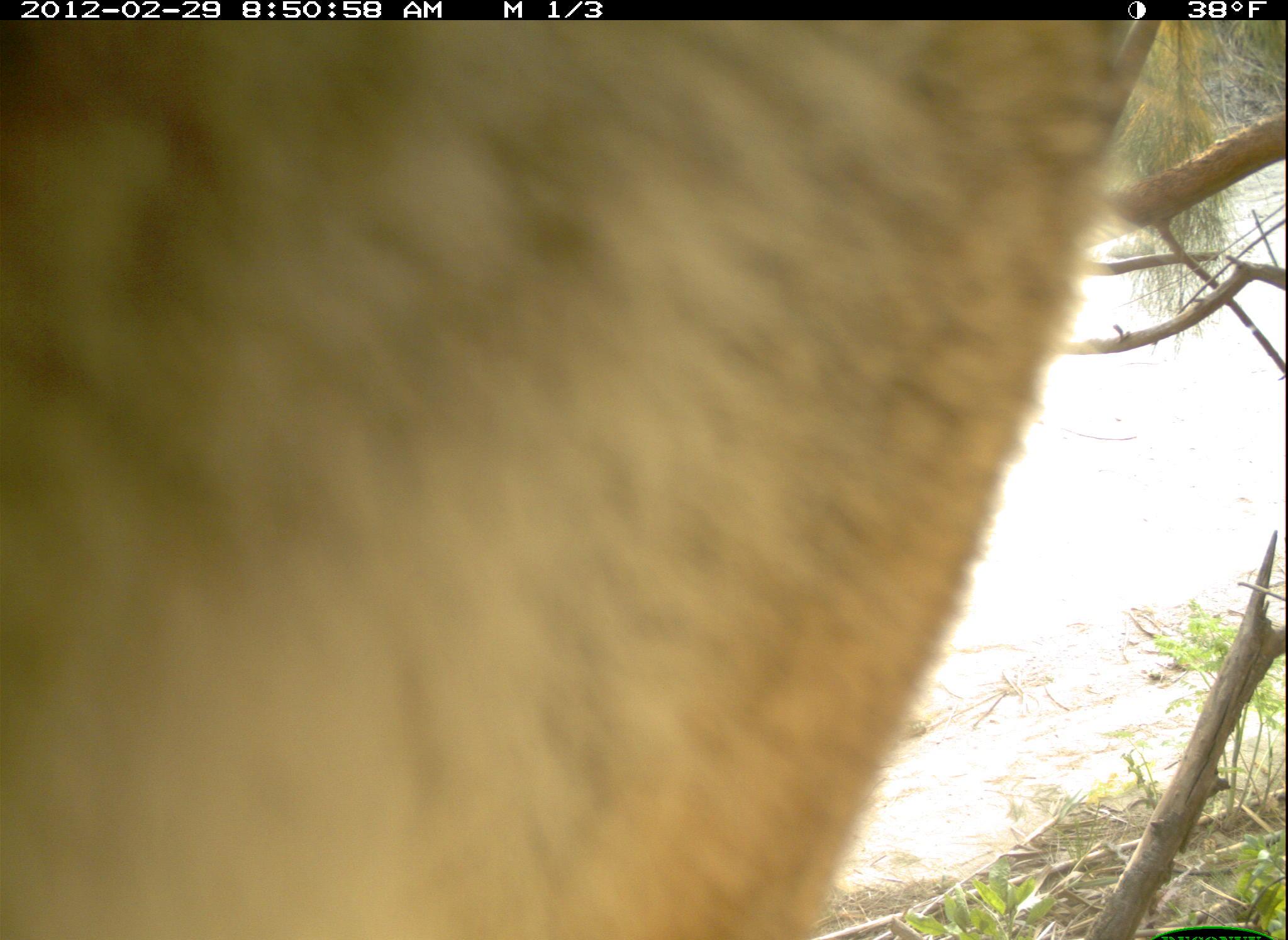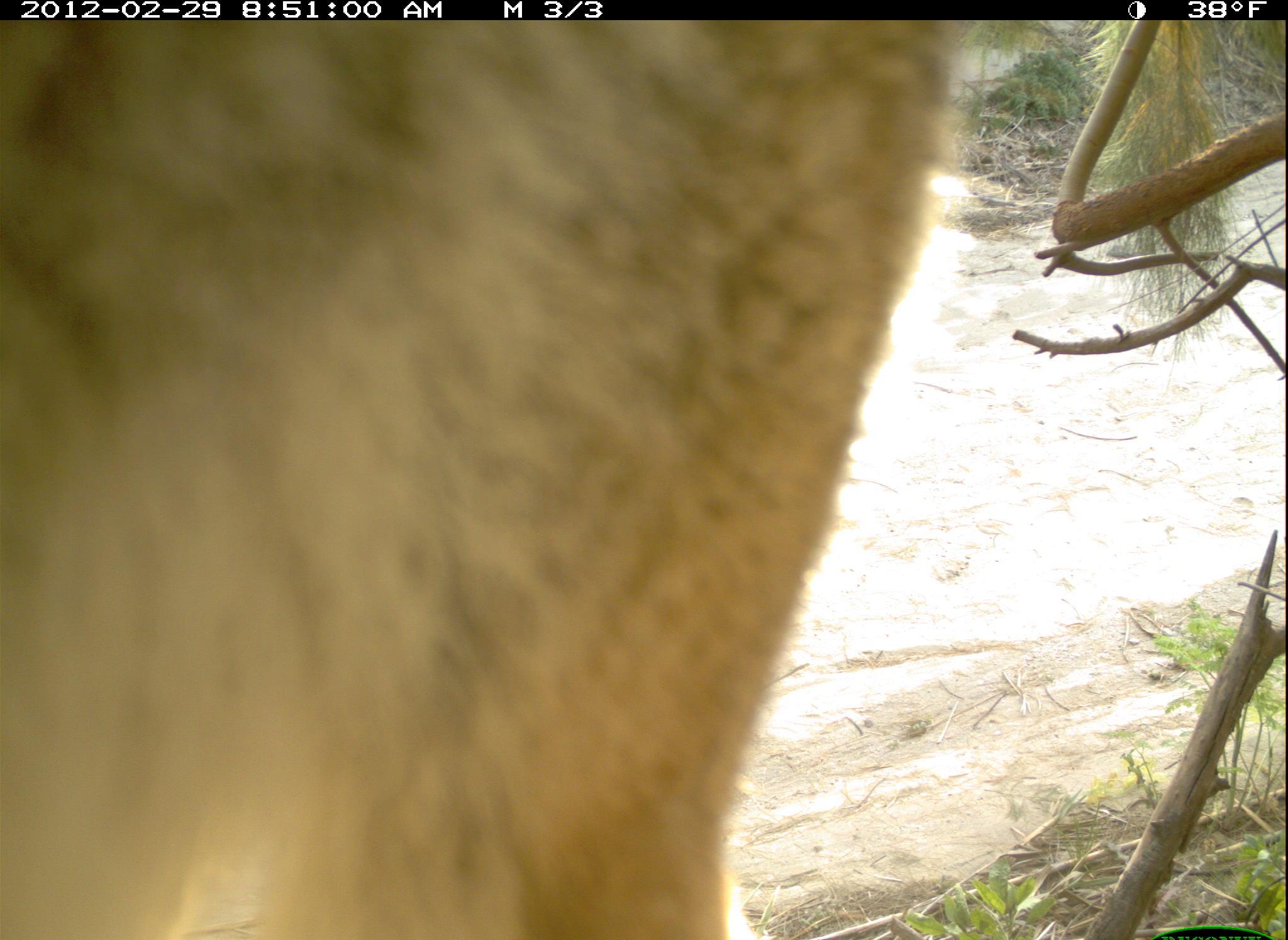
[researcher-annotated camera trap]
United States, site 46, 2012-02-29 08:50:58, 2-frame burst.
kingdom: Animalia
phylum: Chordata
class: Mammalia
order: Carnivora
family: Canidae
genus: Canis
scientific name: Canis latrans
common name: coyote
Coyote (Canis latrans).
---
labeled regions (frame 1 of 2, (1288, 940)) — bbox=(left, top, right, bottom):
coyote: bbox=(2, 20, 1163, 940)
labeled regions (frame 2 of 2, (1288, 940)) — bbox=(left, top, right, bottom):
coyote: bbox=(2, 18, 958, 940)